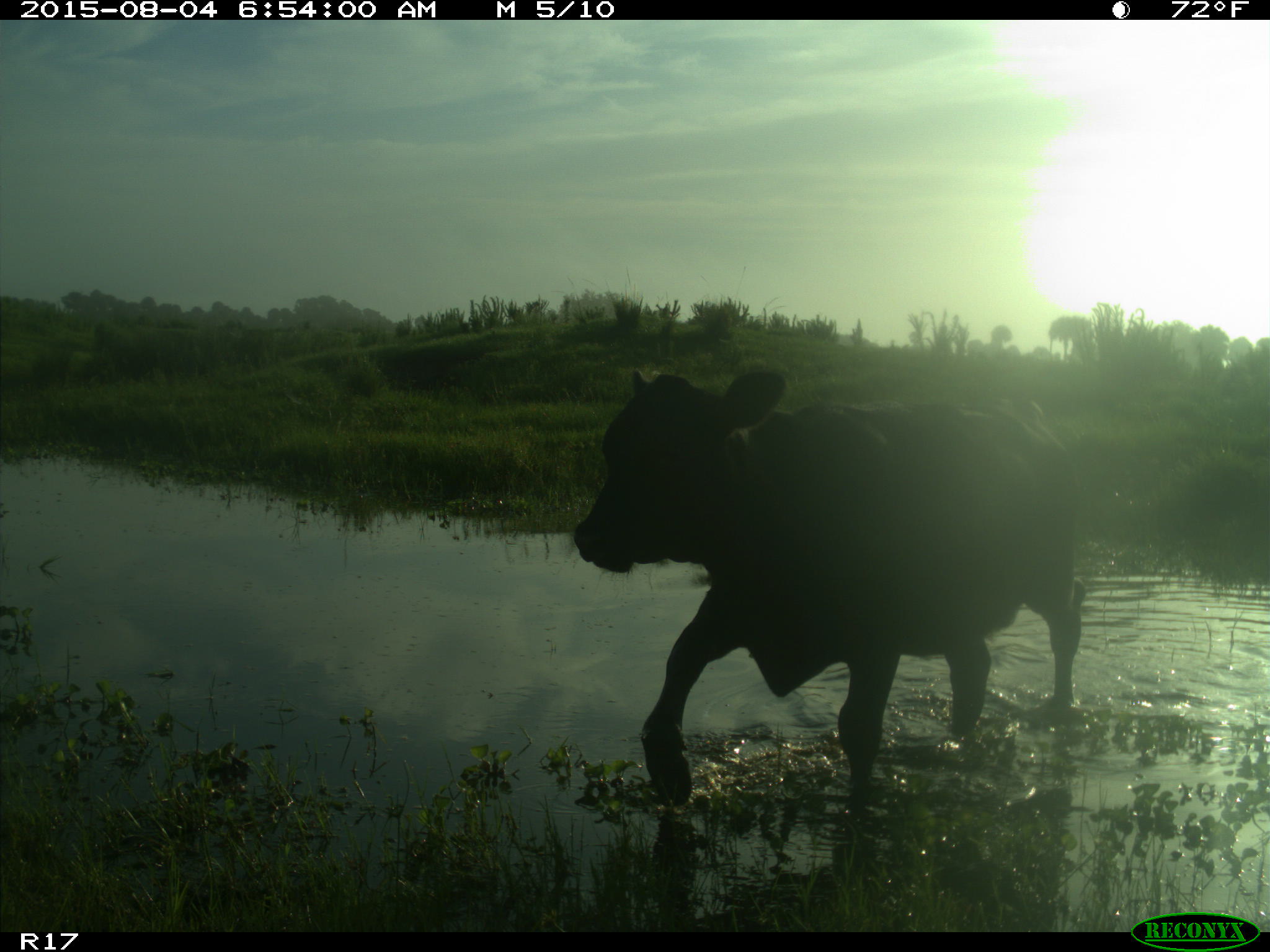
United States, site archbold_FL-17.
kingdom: Animalia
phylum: Chordata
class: Mammalia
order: Artiodactyla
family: Bovidae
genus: Bos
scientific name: Bos taurus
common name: domestic cow